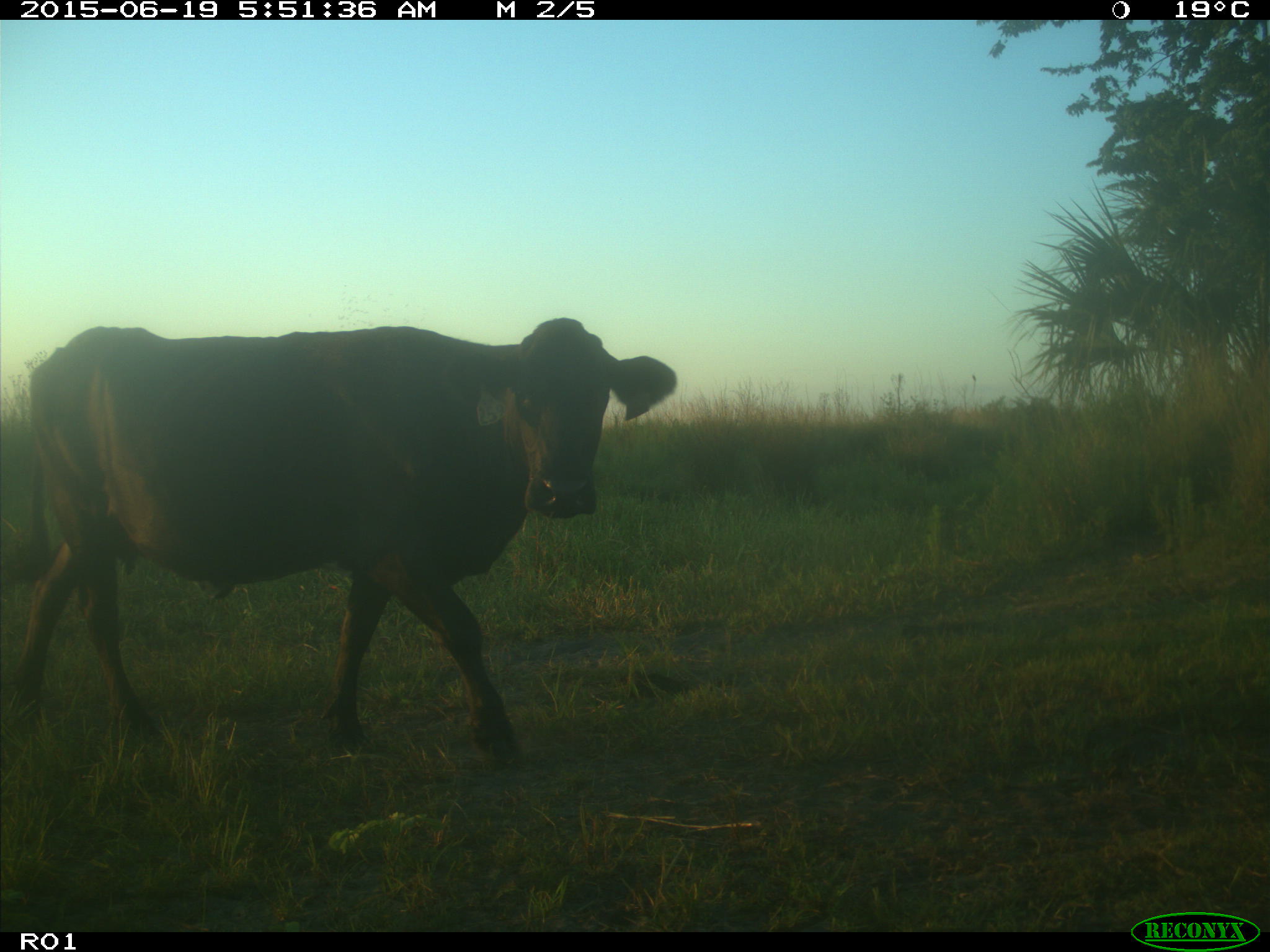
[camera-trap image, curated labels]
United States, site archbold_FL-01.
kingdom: Animalia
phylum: Chordata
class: Mammalia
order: Artiodactyla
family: Bovidae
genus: Bos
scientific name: Bos taurus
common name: domestic cow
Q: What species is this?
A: Bos taurus (domestic cow).